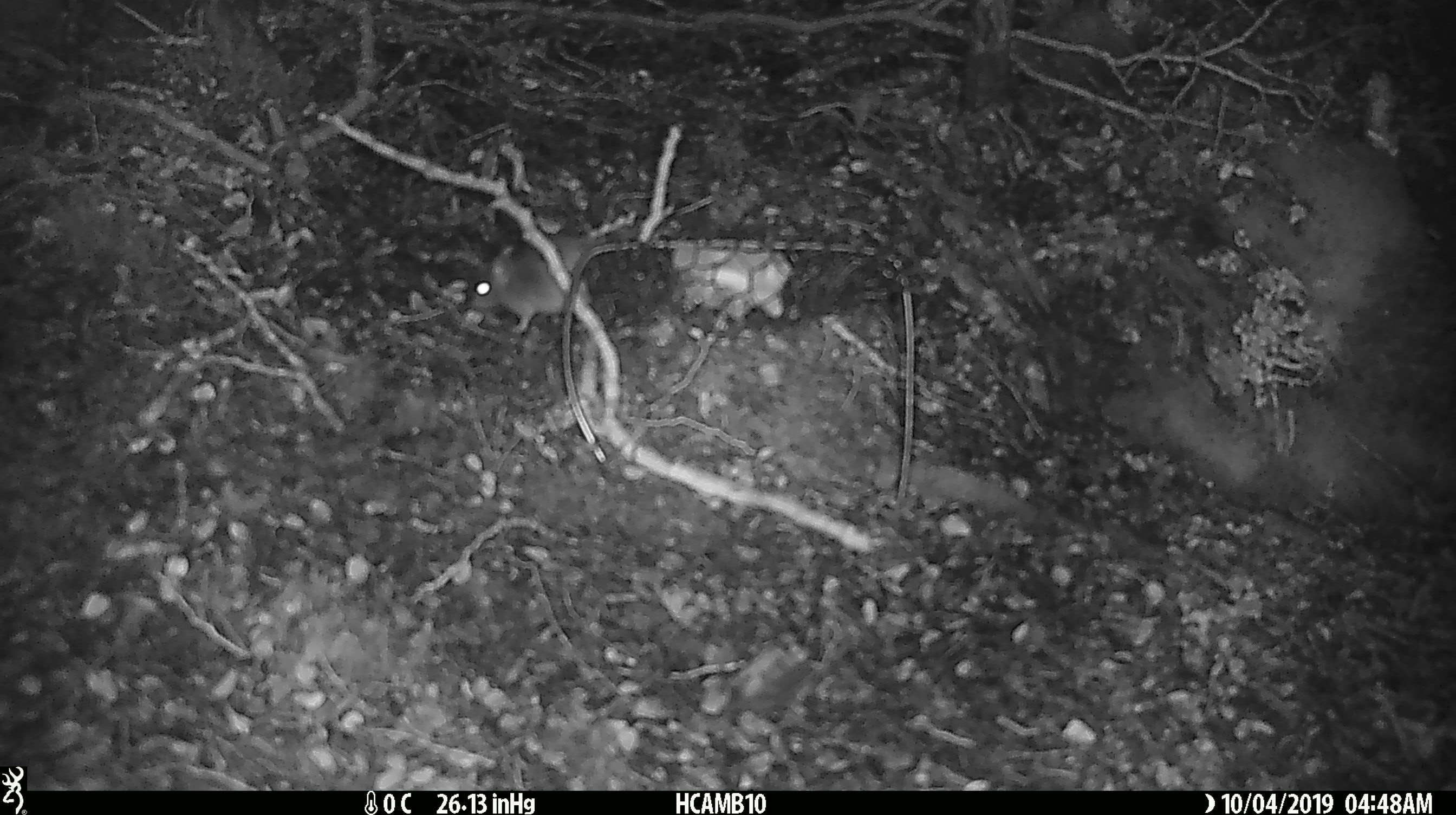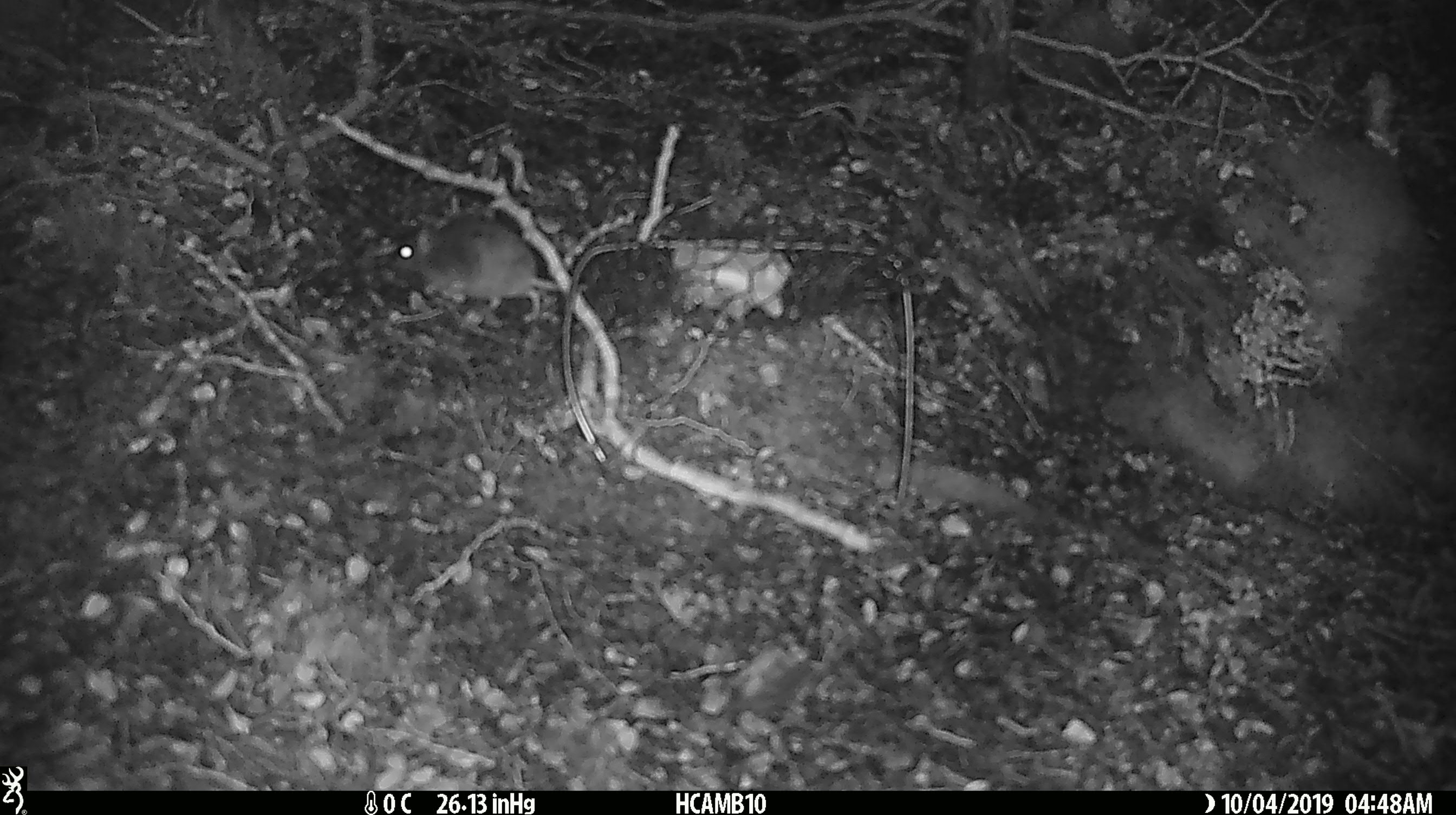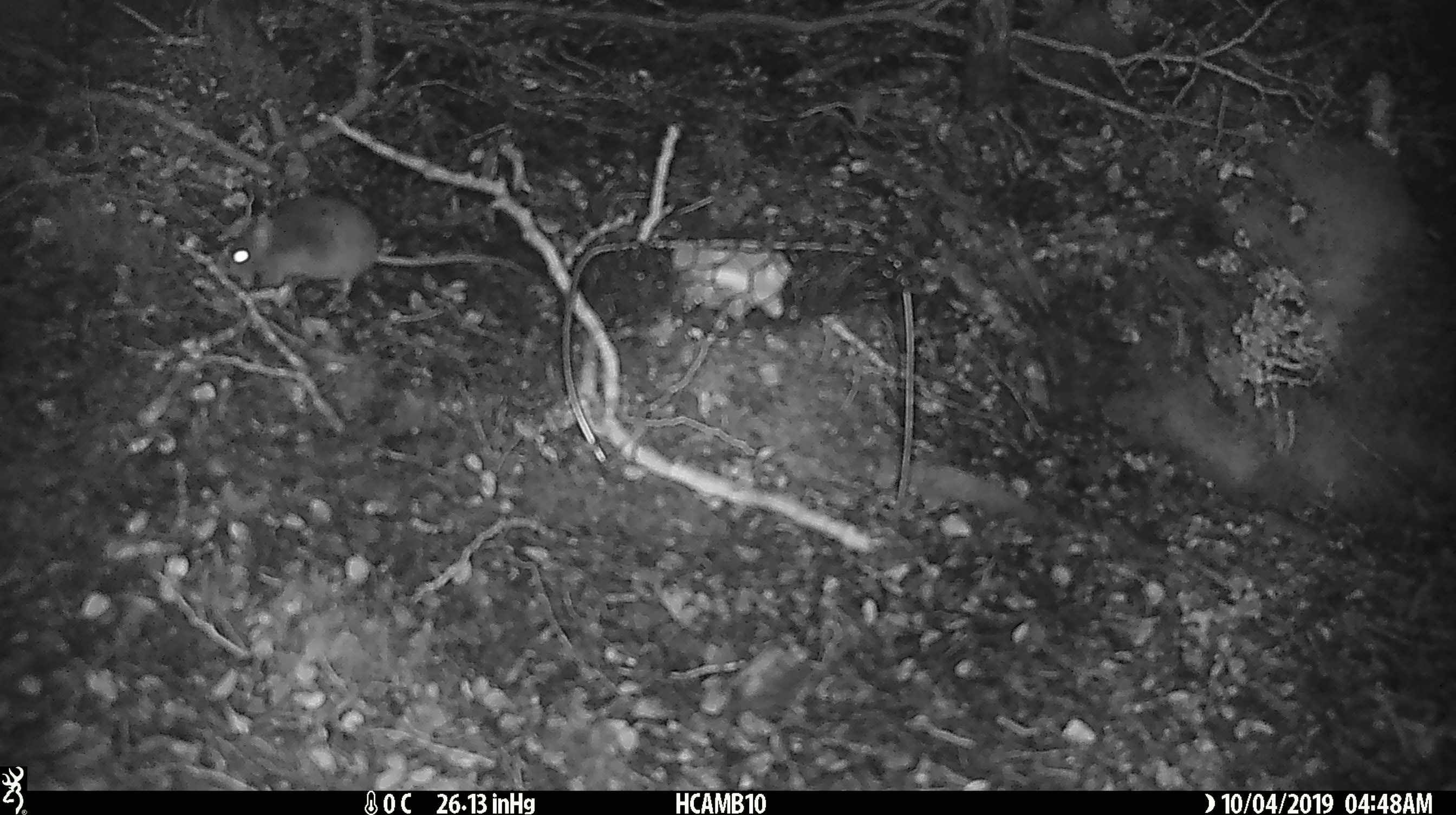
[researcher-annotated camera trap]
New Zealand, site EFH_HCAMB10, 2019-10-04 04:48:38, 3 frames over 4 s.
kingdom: Animalia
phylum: Chordata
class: Mammalia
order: Rodentia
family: Muridae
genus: Mus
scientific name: Mus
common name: mouse